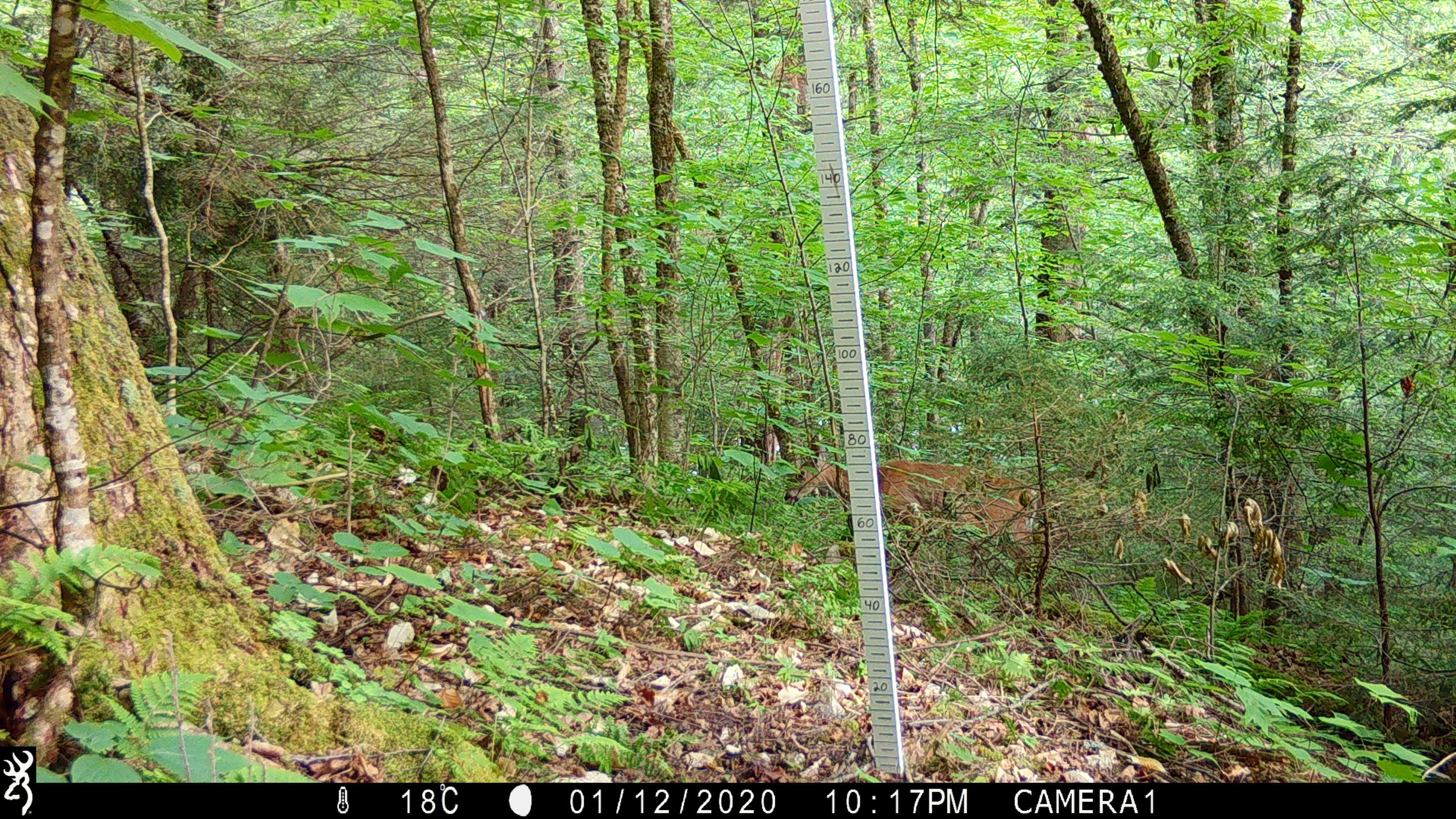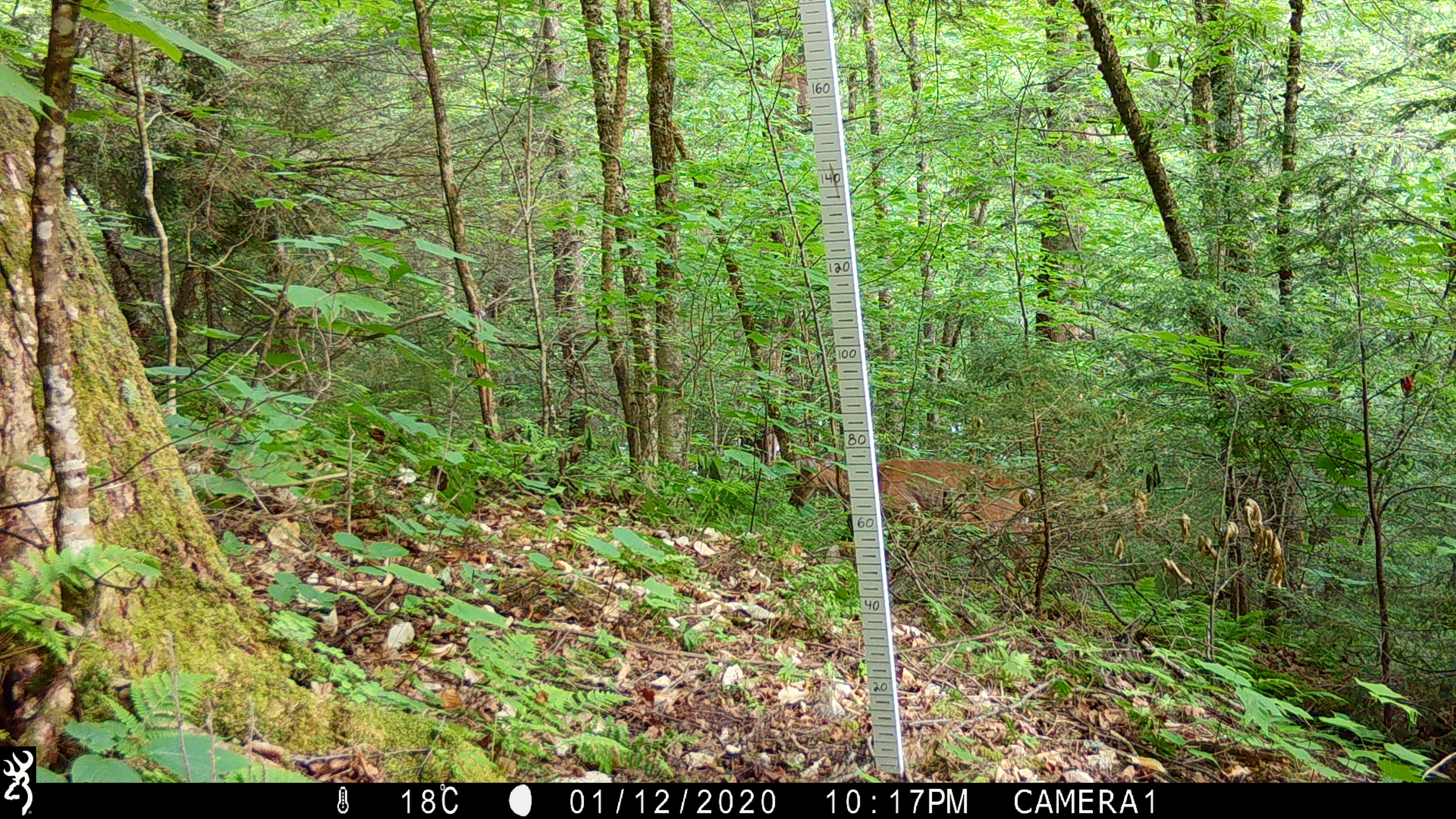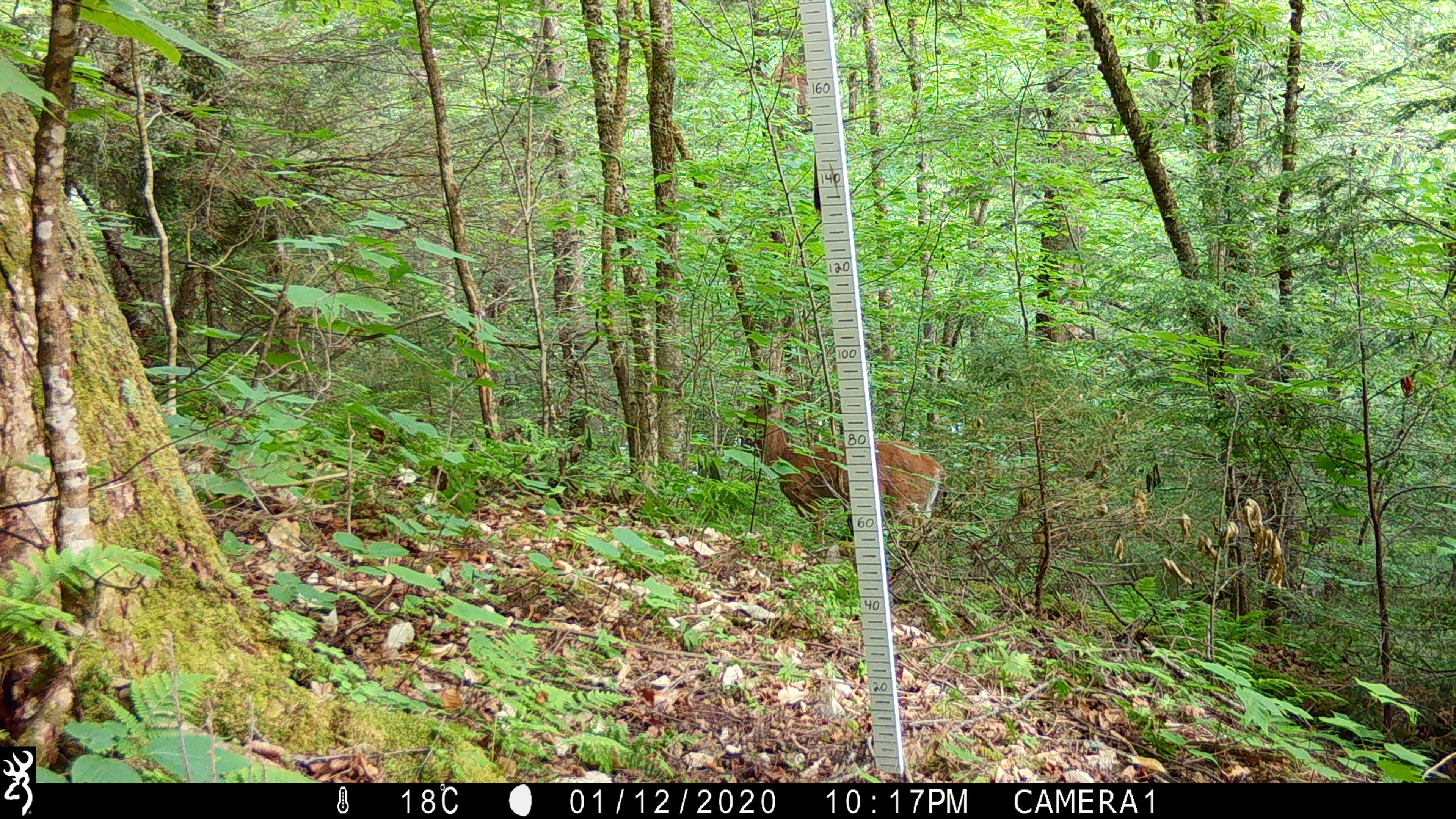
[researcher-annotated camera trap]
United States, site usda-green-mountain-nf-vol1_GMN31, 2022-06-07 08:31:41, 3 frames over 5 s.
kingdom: Animalia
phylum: Chordata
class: Mammalia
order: Artiodactyla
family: Cervidae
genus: Odocoileus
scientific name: Odocoileus virginianus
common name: white-tailed deer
White-tailed deer (Odocoileus virginianus).